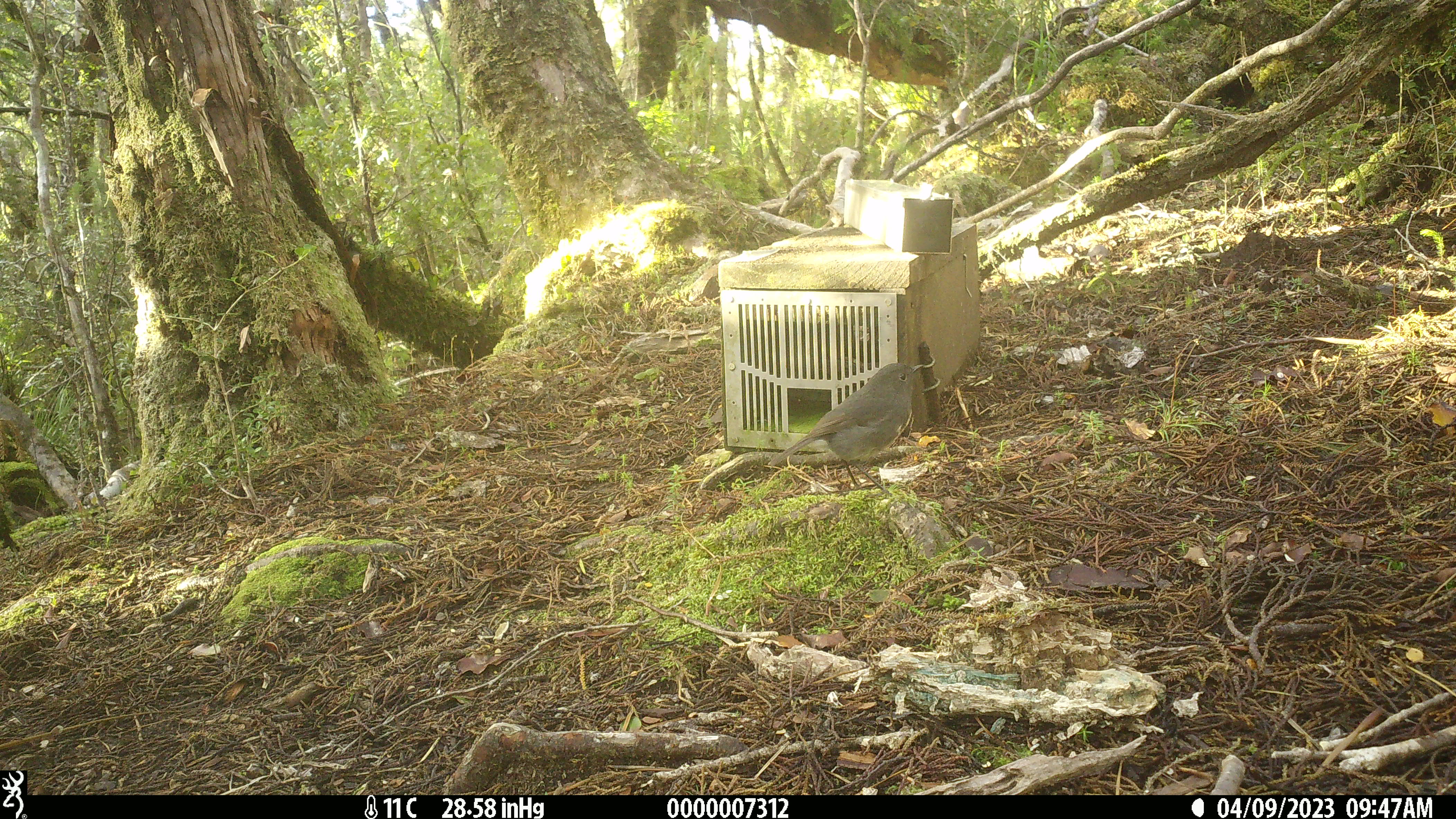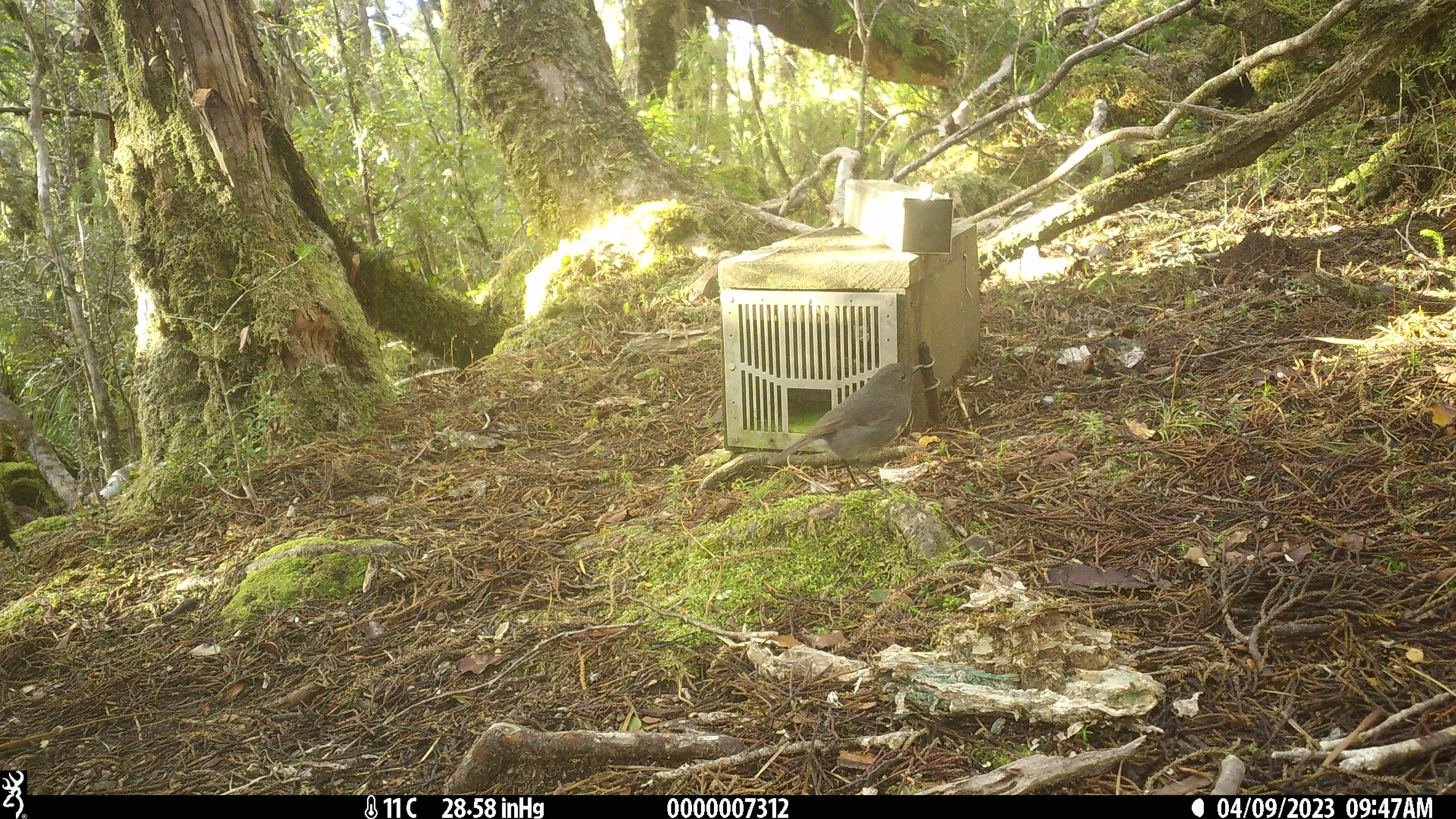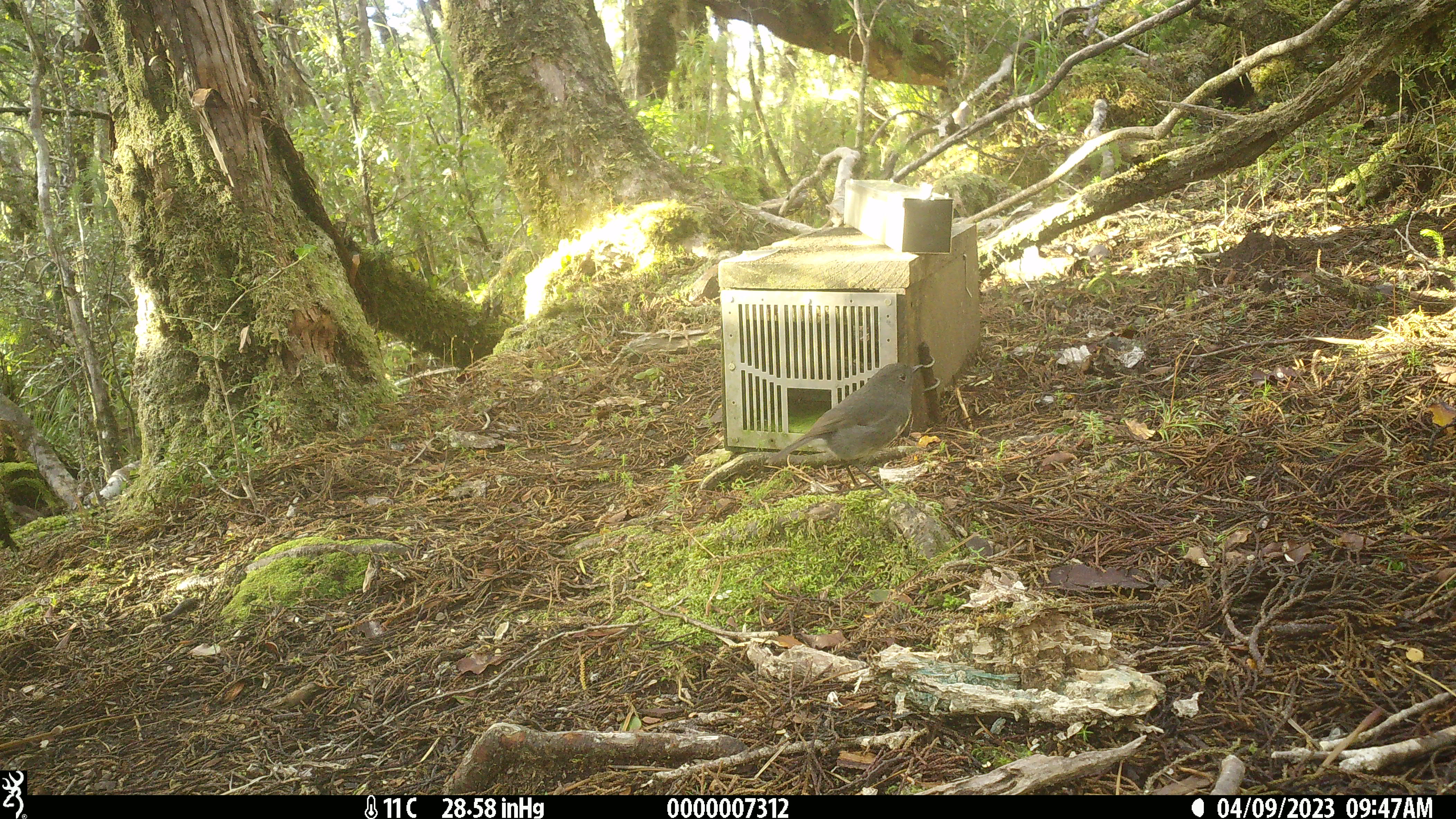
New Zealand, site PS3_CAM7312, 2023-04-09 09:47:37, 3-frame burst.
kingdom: Animalia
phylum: Chordata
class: Aves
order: Passeriformes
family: Petroicidae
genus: Petroica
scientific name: Petroica australis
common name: new zealand robin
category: robin